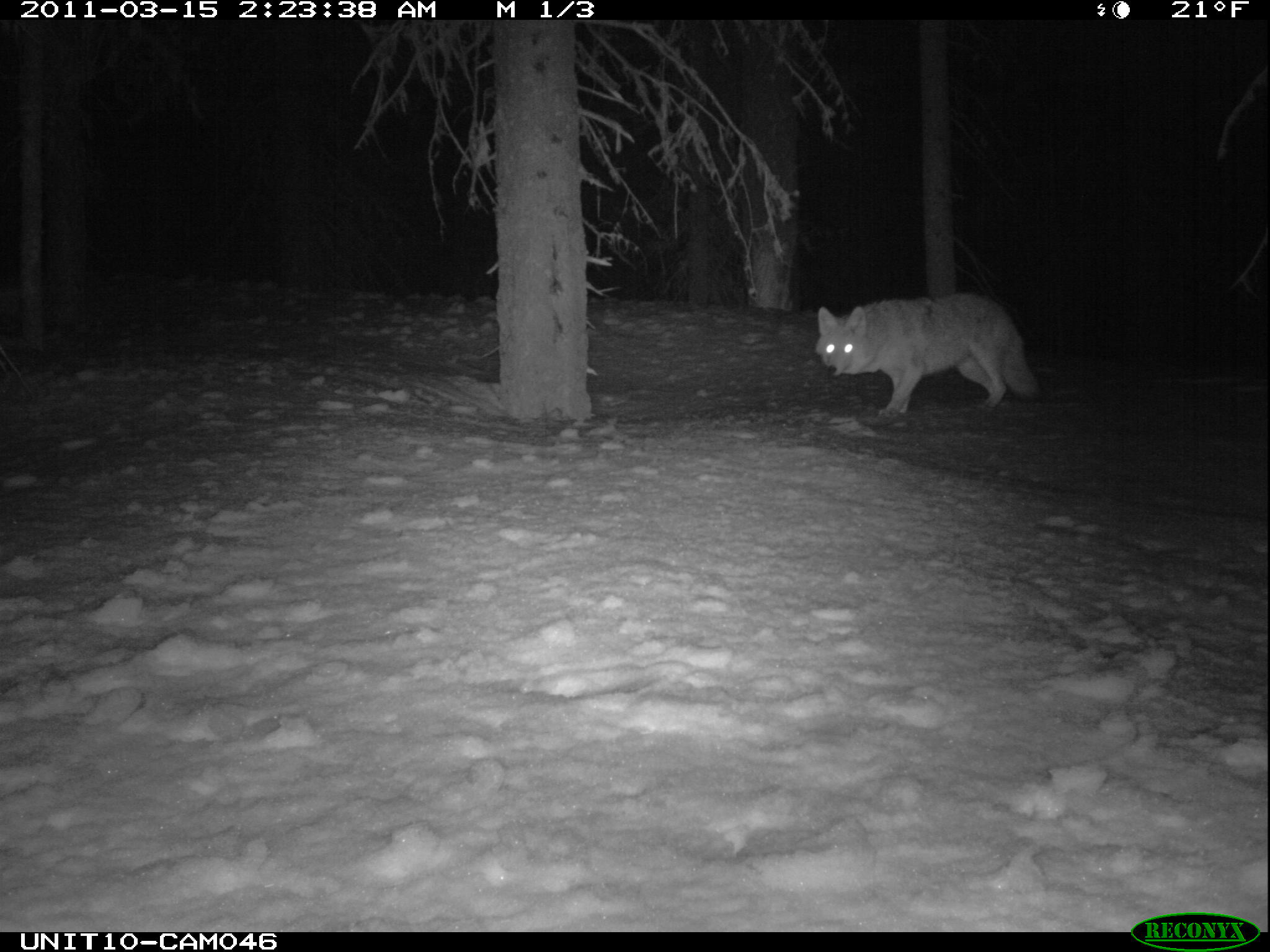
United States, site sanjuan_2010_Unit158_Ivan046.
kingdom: Animalia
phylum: Chordata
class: Mammalia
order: Carnivora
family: Canidae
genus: Canis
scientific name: Canis latrans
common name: coyote